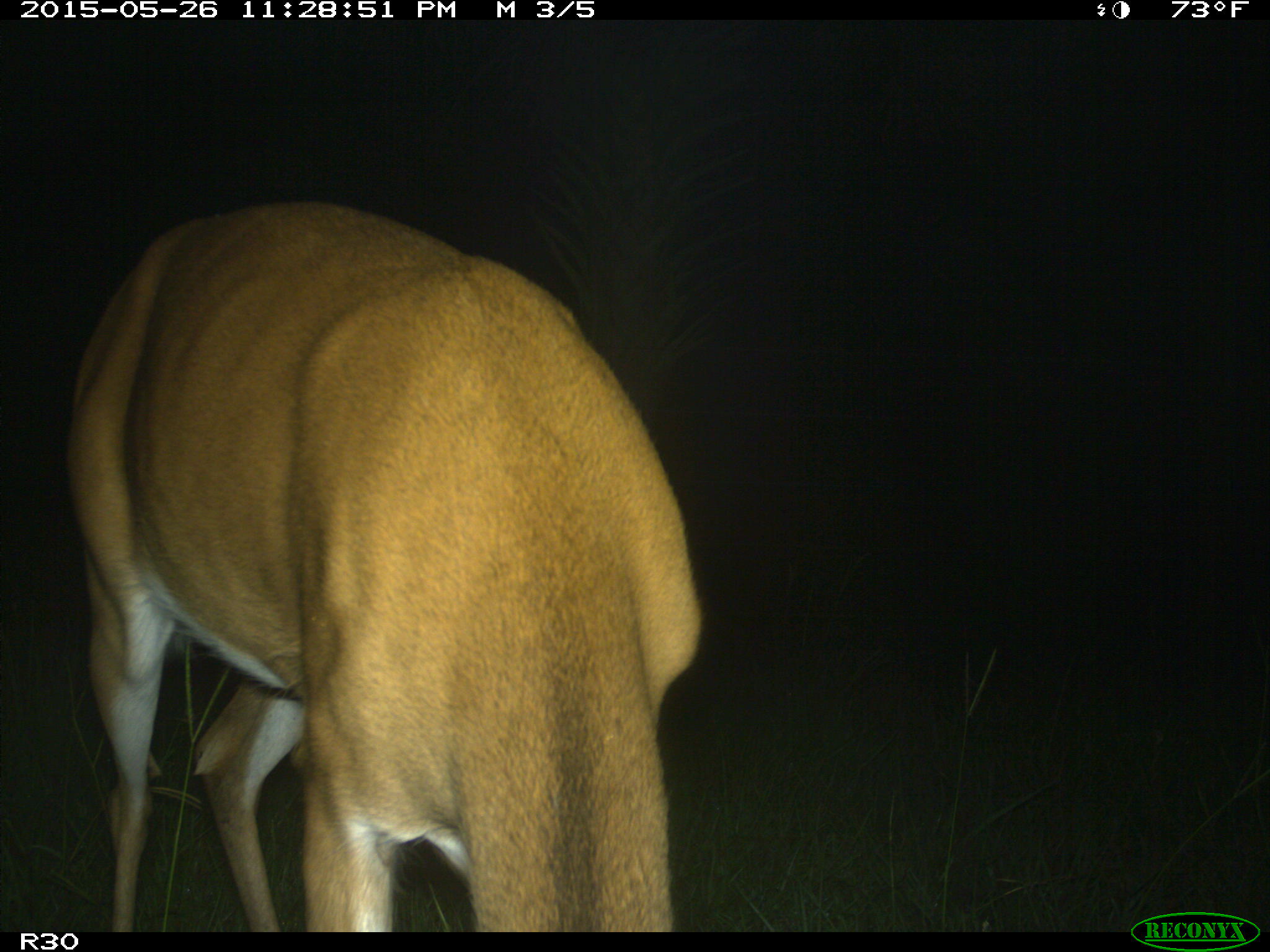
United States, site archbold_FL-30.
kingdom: Animalia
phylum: Chordata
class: Mammalia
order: Artiodactyla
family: Cervidae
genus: Odocoileus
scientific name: Odocoileus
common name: deer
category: unidentified deer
Unidentified deer (deer) (Odocoileus).